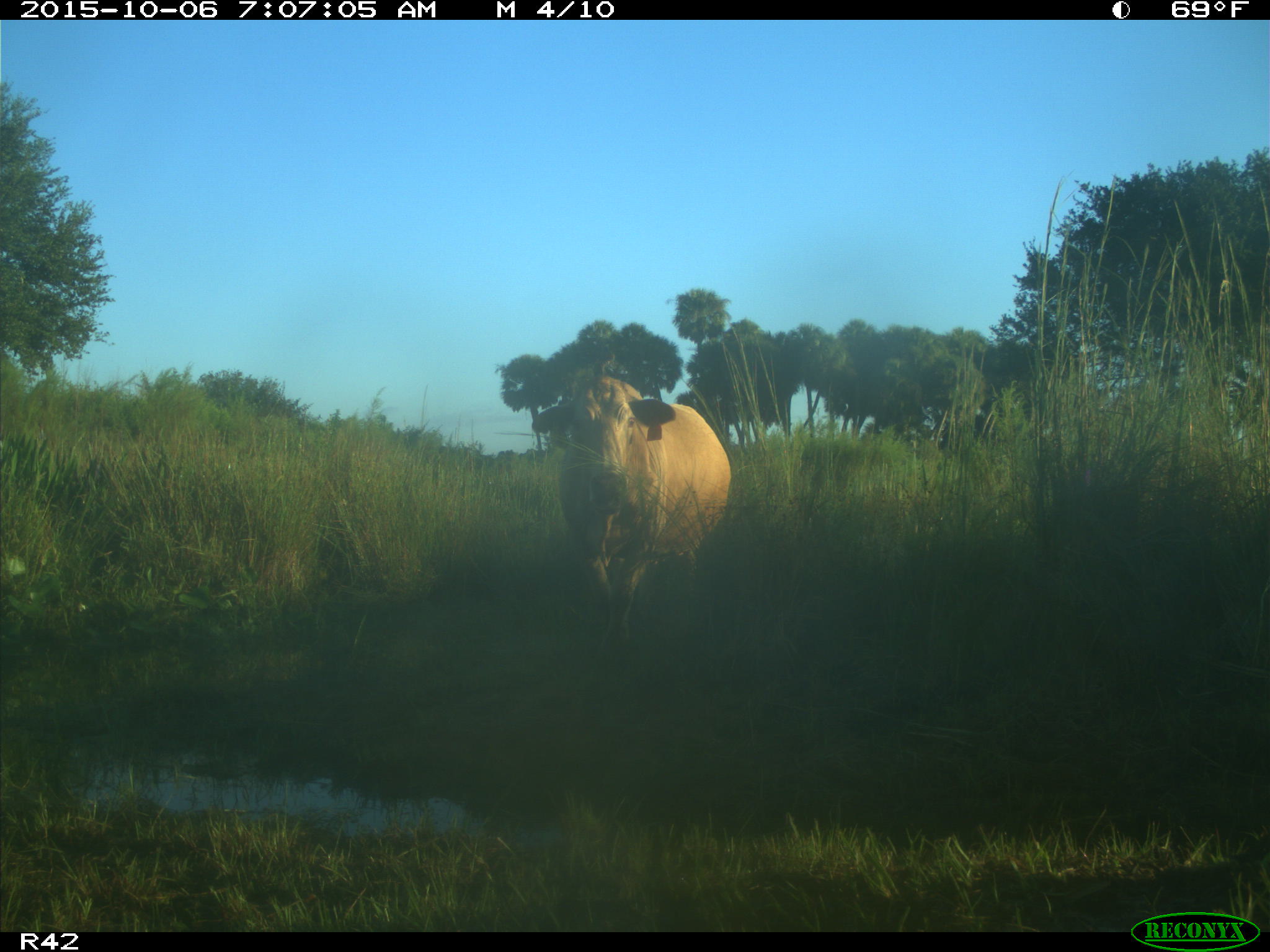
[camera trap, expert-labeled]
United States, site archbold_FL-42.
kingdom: Animalia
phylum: Chordata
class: Mammalia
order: Artiodactyla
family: Bovidae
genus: Bos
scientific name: Bos taurus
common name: domestic cow